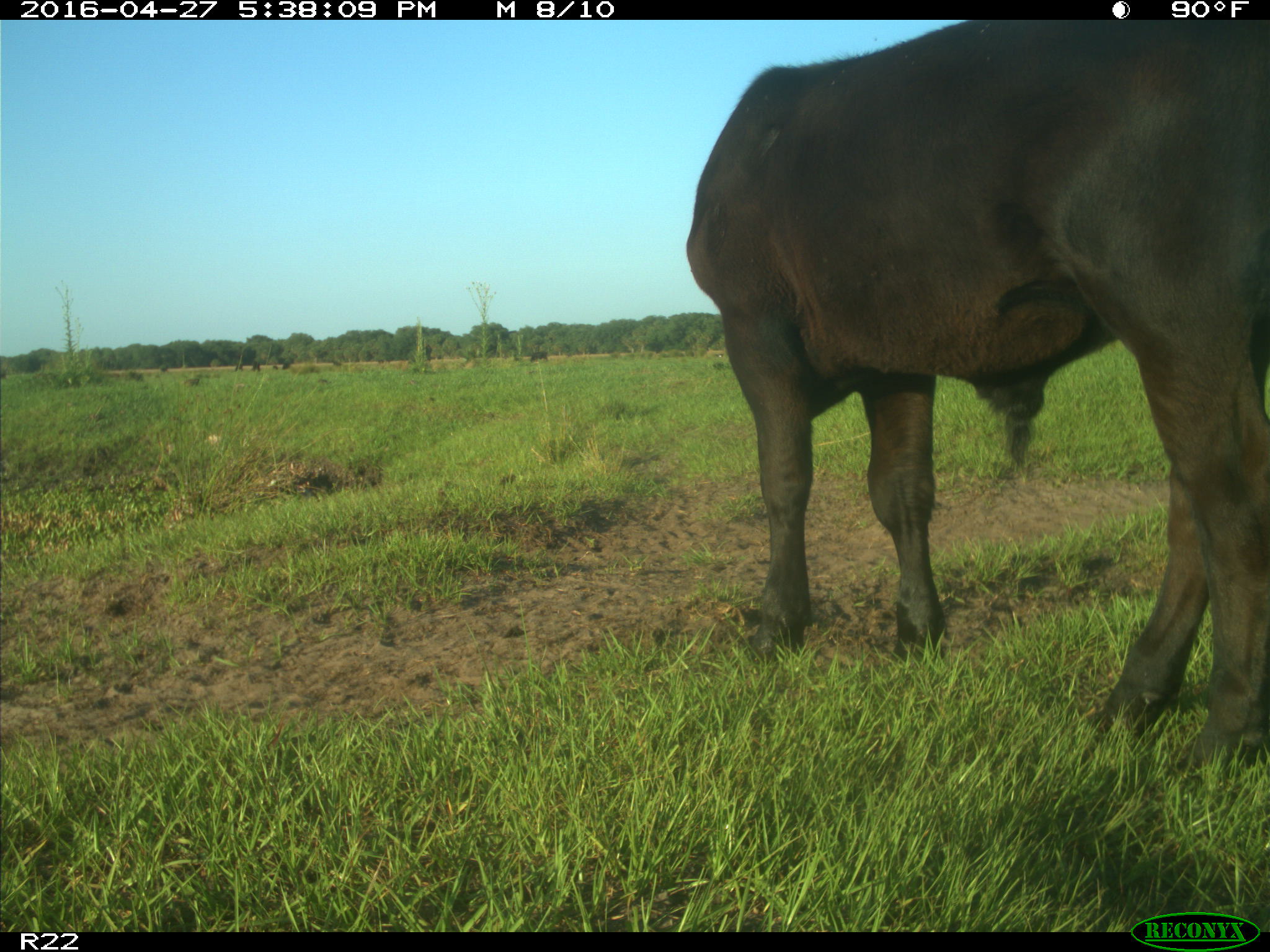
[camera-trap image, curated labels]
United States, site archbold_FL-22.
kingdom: Animalia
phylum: Chordata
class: Mammalia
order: Artiodactyla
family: Bovidae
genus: Bos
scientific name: Bos taurus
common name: domestic cow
Bos taurus (domestic cow).